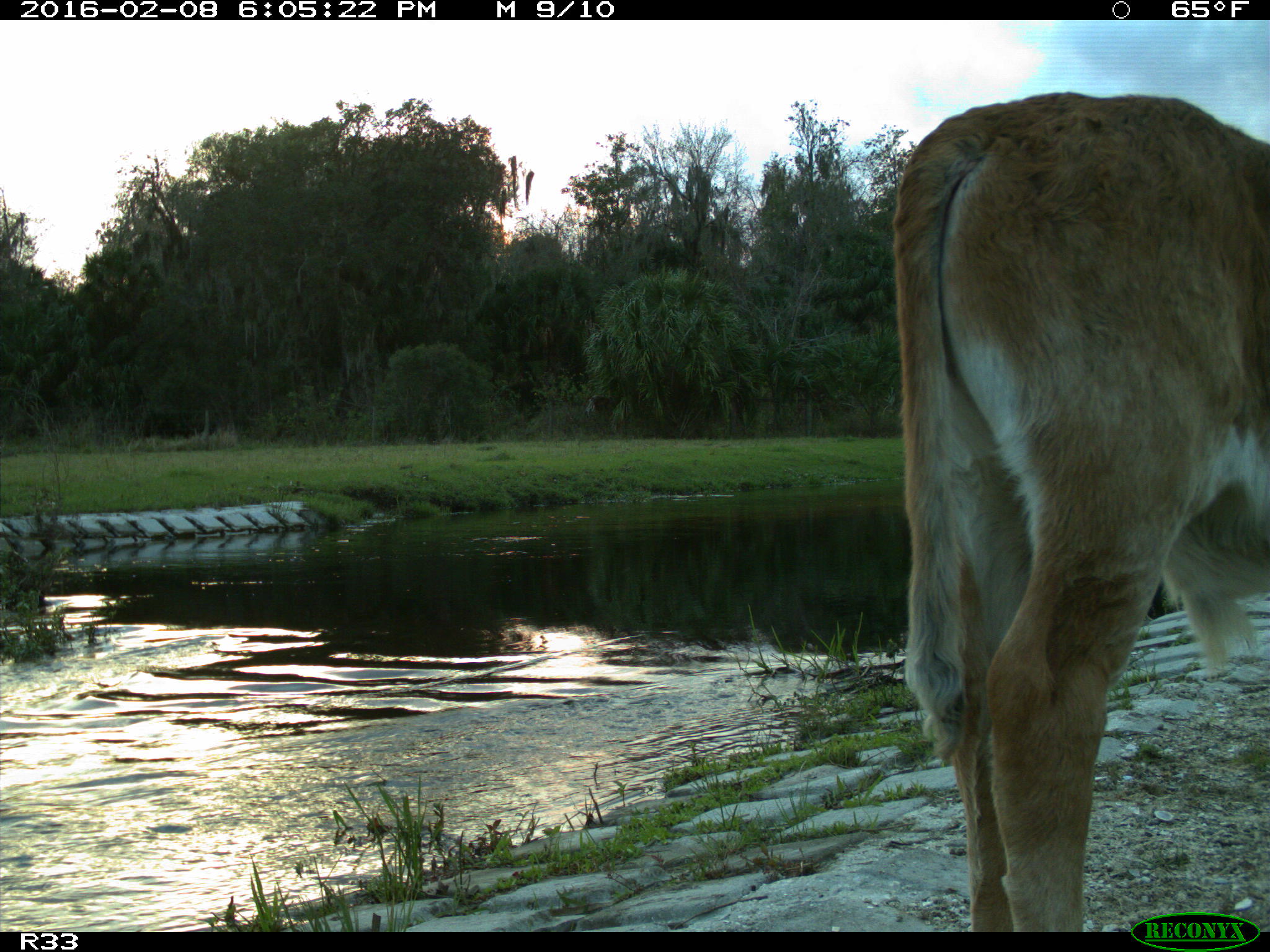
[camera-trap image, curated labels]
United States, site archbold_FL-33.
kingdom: Animalia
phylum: Chordata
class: Mammalia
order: Artiodactyla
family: Bovidae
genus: Bos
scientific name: Bos taurus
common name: domestic cow